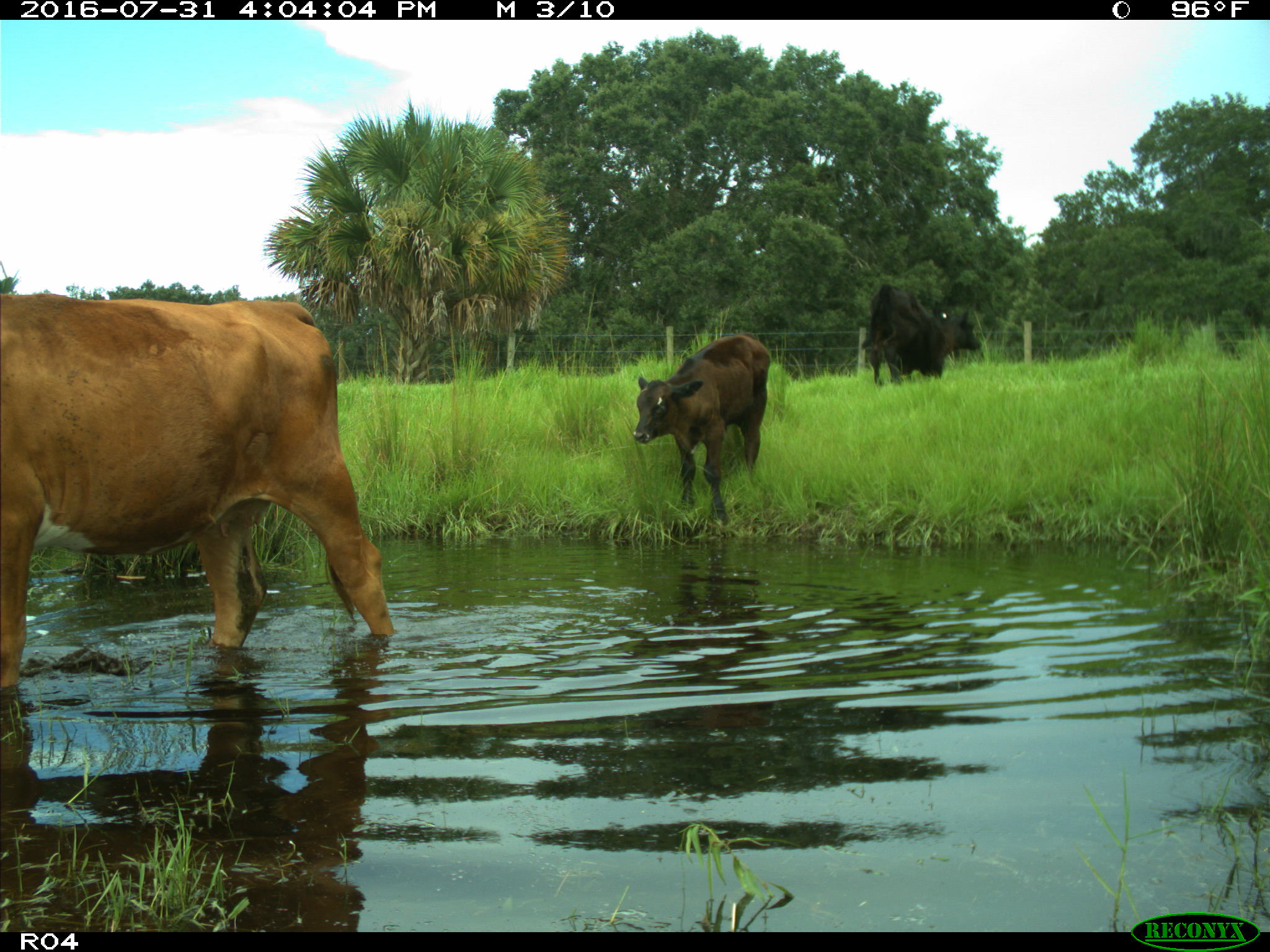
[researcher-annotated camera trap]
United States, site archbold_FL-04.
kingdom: Animalia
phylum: Chordata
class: Mammalia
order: Artiodactyla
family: Bovidae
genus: Bos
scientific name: Bos taurus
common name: domestic cow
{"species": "Bos taurus (domestic cow)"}